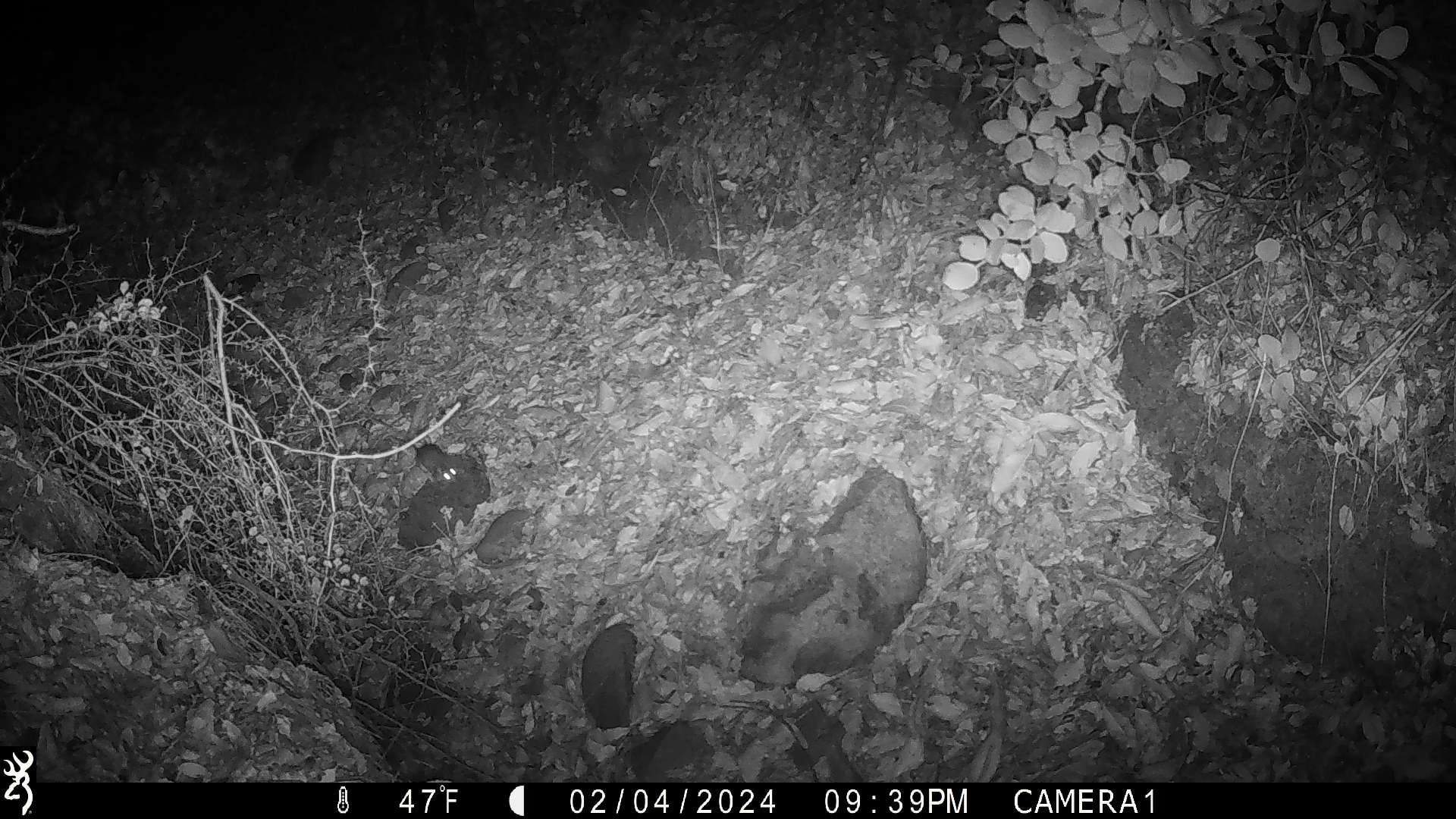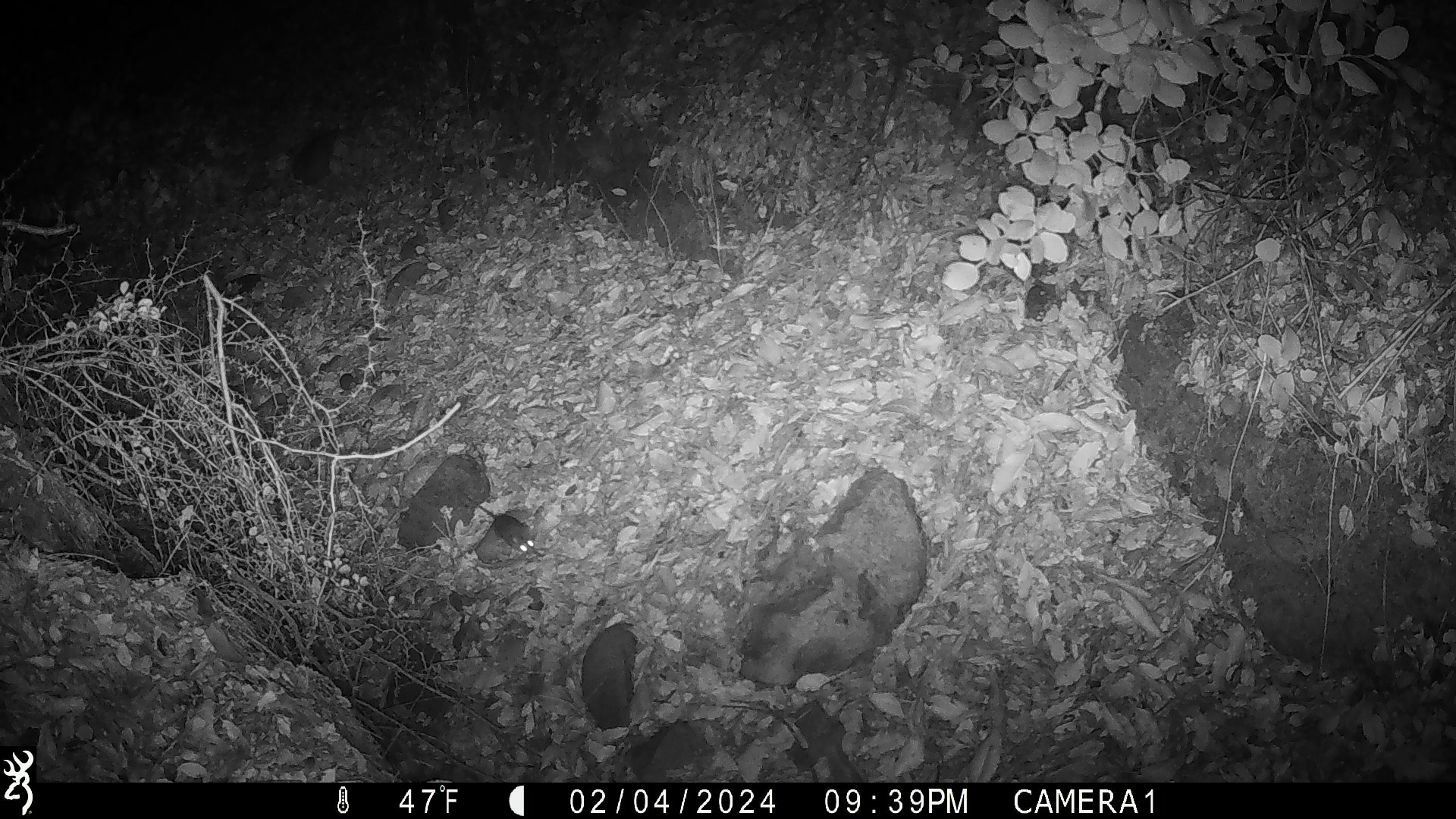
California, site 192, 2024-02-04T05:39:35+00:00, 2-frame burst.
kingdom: Animalia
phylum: Chordata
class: Mammalia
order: Rodentia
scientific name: Rodentia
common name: mouse or rat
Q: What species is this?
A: Mouse or rat (Rodentia).